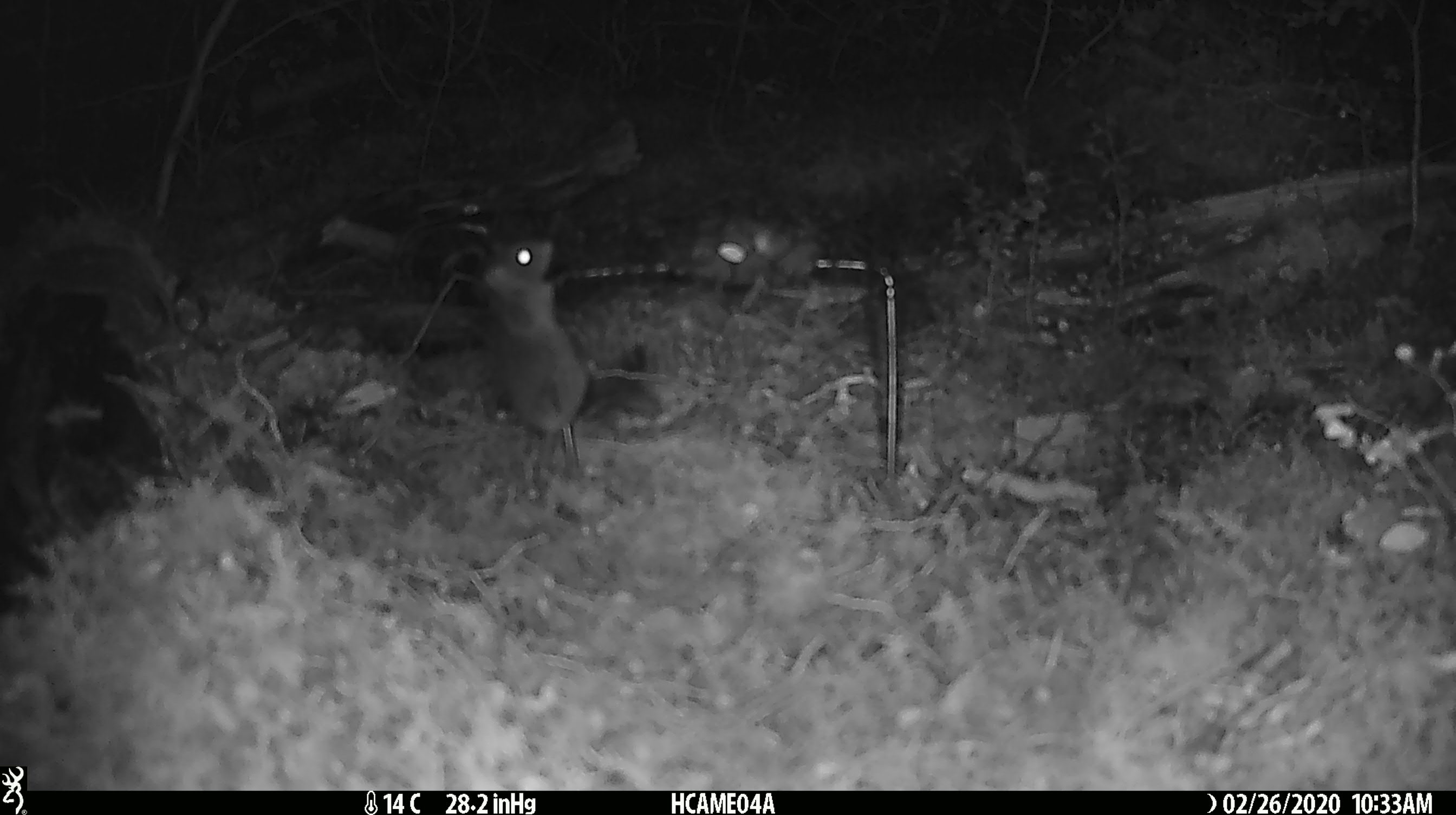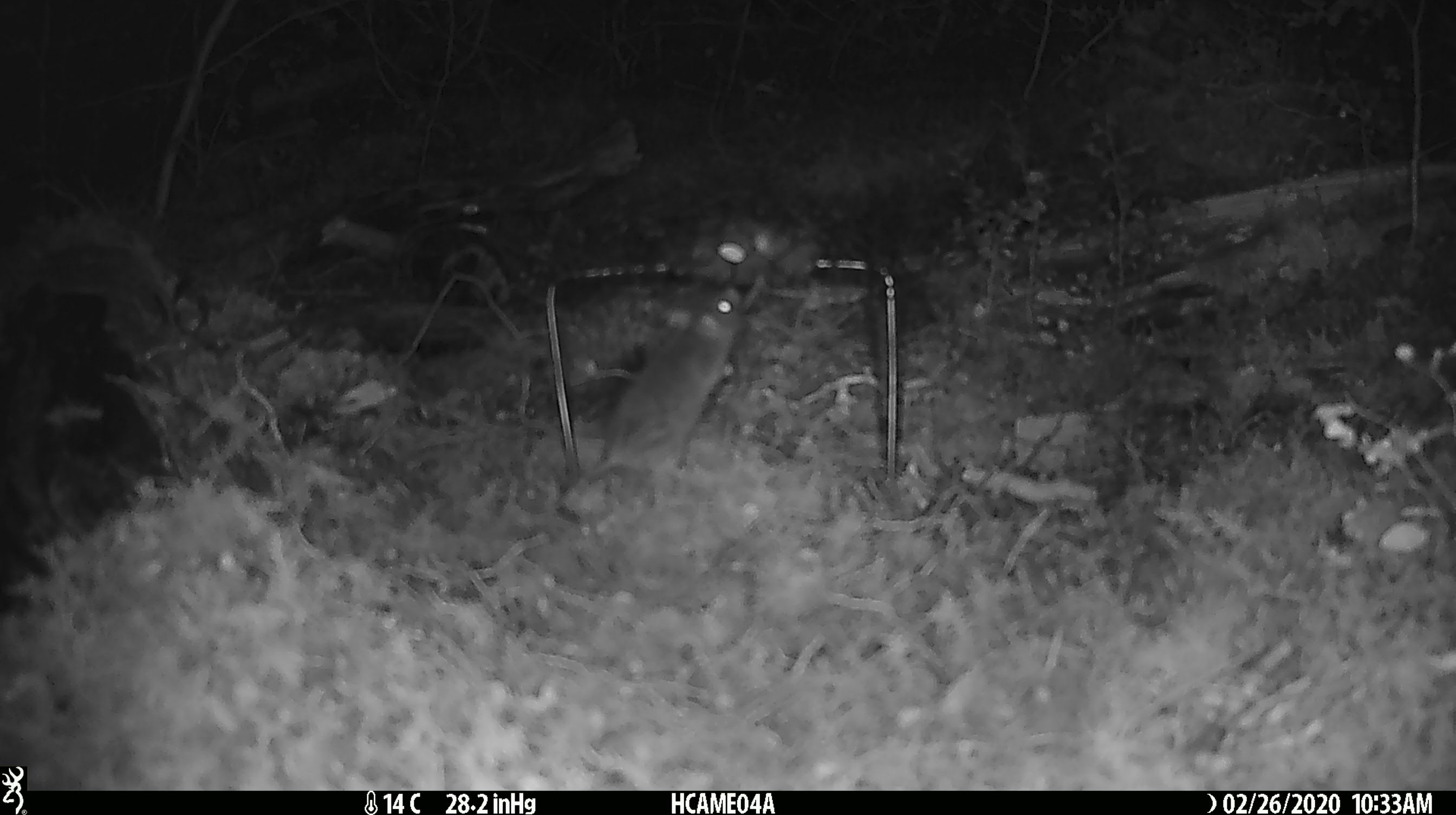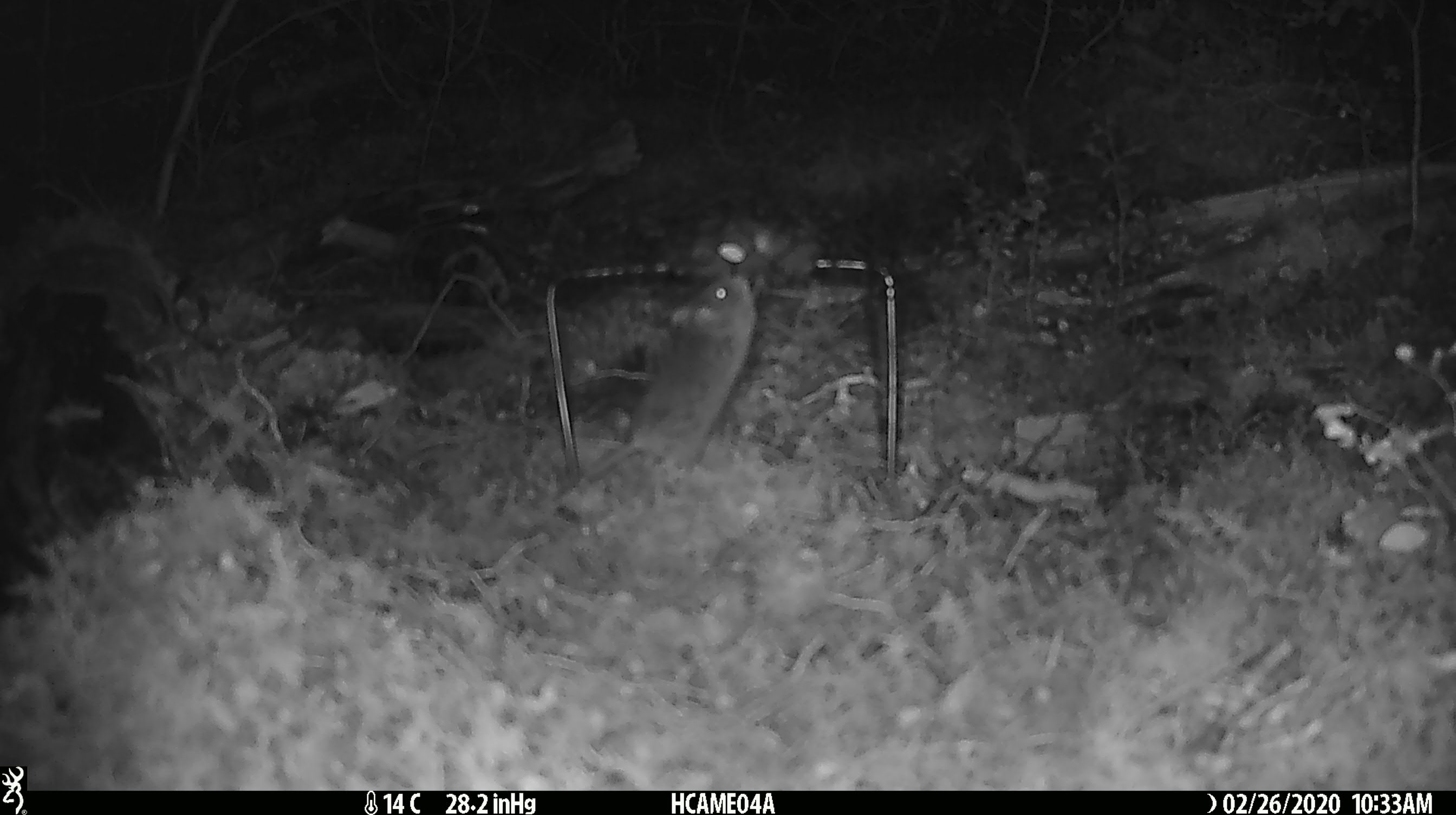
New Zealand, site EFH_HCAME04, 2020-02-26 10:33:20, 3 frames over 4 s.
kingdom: Animalia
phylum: Chordata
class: Mammalia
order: Rodentia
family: Muridae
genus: Mus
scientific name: Mus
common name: mouse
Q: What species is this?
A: Mouse (Mus).